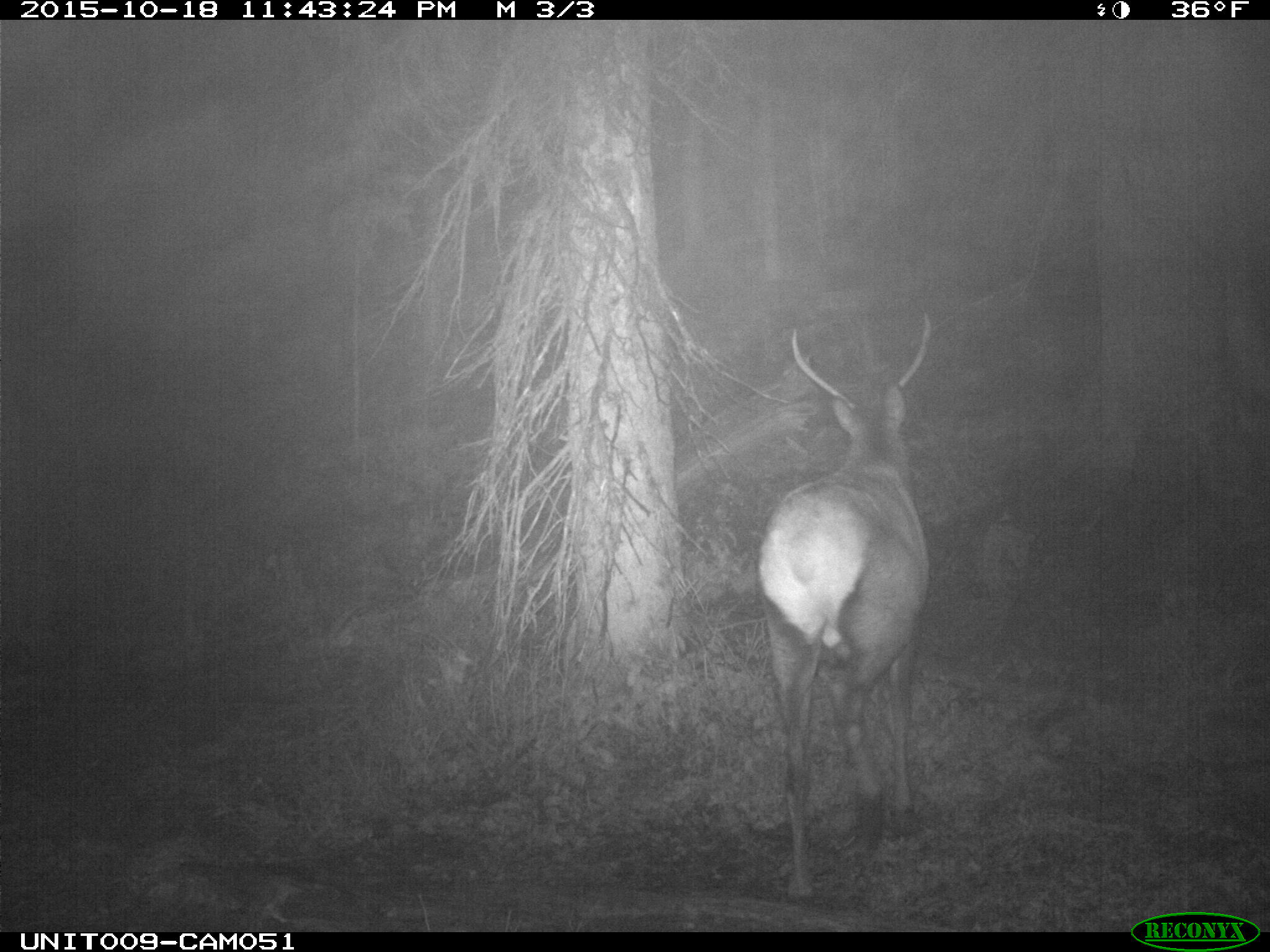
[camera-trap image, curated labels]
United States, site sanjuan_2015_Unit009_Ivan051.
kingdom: Animalia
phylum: Chordata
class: Mammalia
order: Artiodactyla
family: Cervidae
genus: Cervus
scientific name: Cervus elaphus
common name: red deer